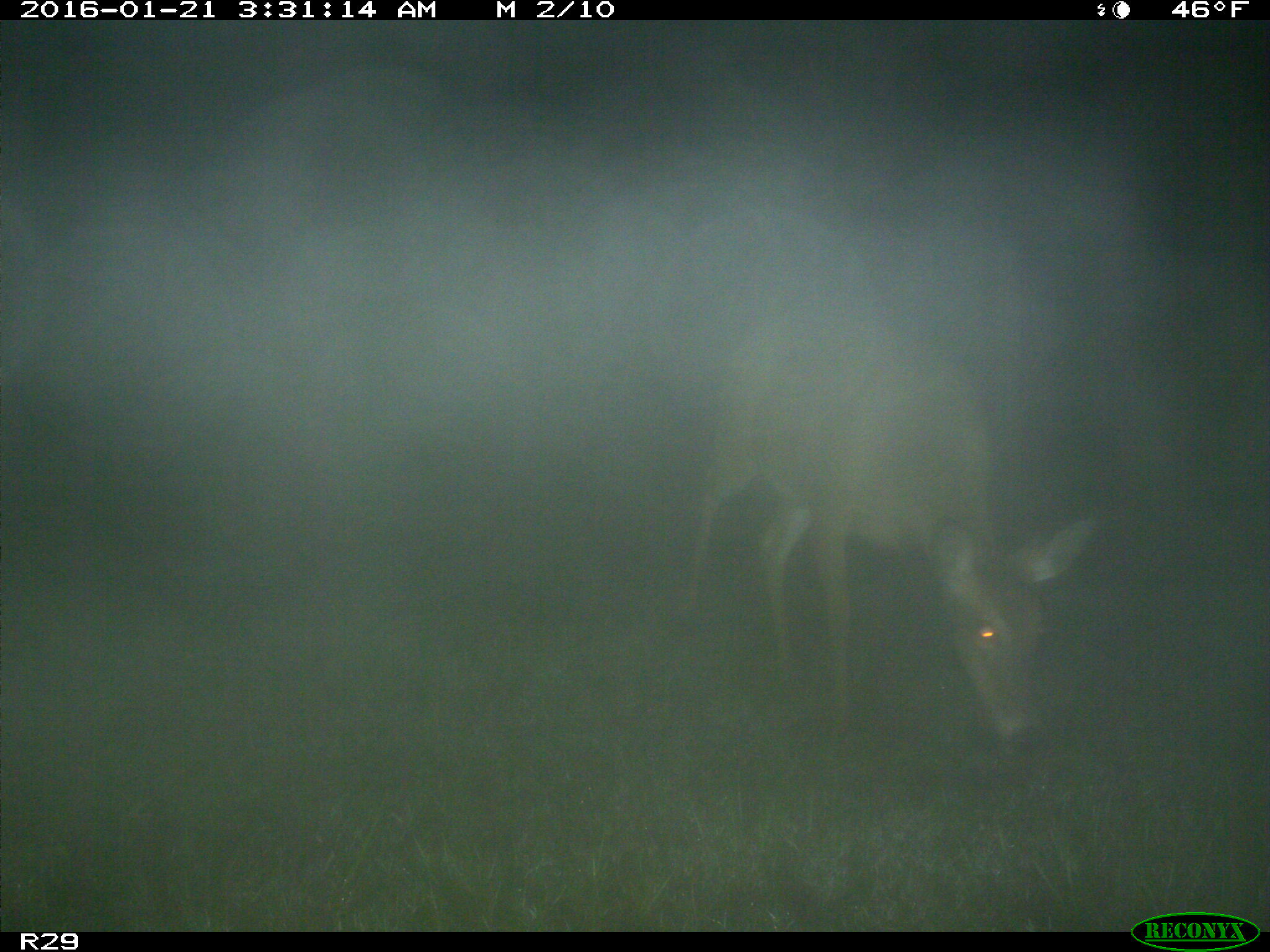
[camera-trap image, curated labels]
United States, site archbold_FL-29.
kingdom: Animalia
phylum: Chordata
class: Mammalia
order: Artiodactyla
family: Cervidae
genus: Odocoileus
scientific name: Odocoileus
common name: deer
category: unidentified deer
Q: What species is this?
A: Unidentified deer (deer) (Odocoileus).